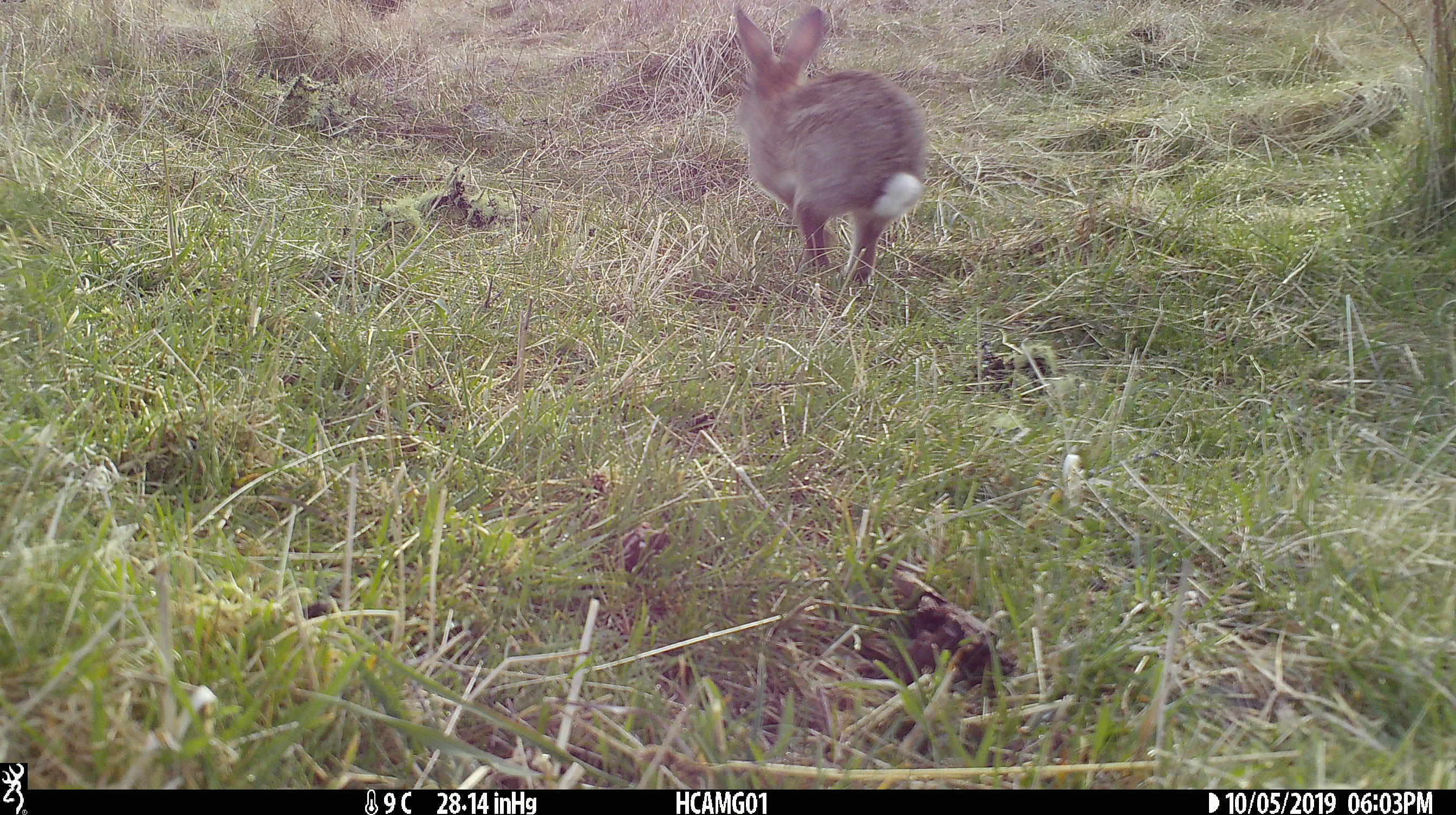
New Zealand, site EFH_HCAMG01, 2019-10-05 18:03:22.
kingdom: Animalia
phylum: Chordata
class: Mammalia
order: Lagomorpha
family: Leporidae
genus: Lepus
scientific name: Lepus europaeus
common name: brown hare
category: hare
Hare (brown hare) (Lepus europaeus).